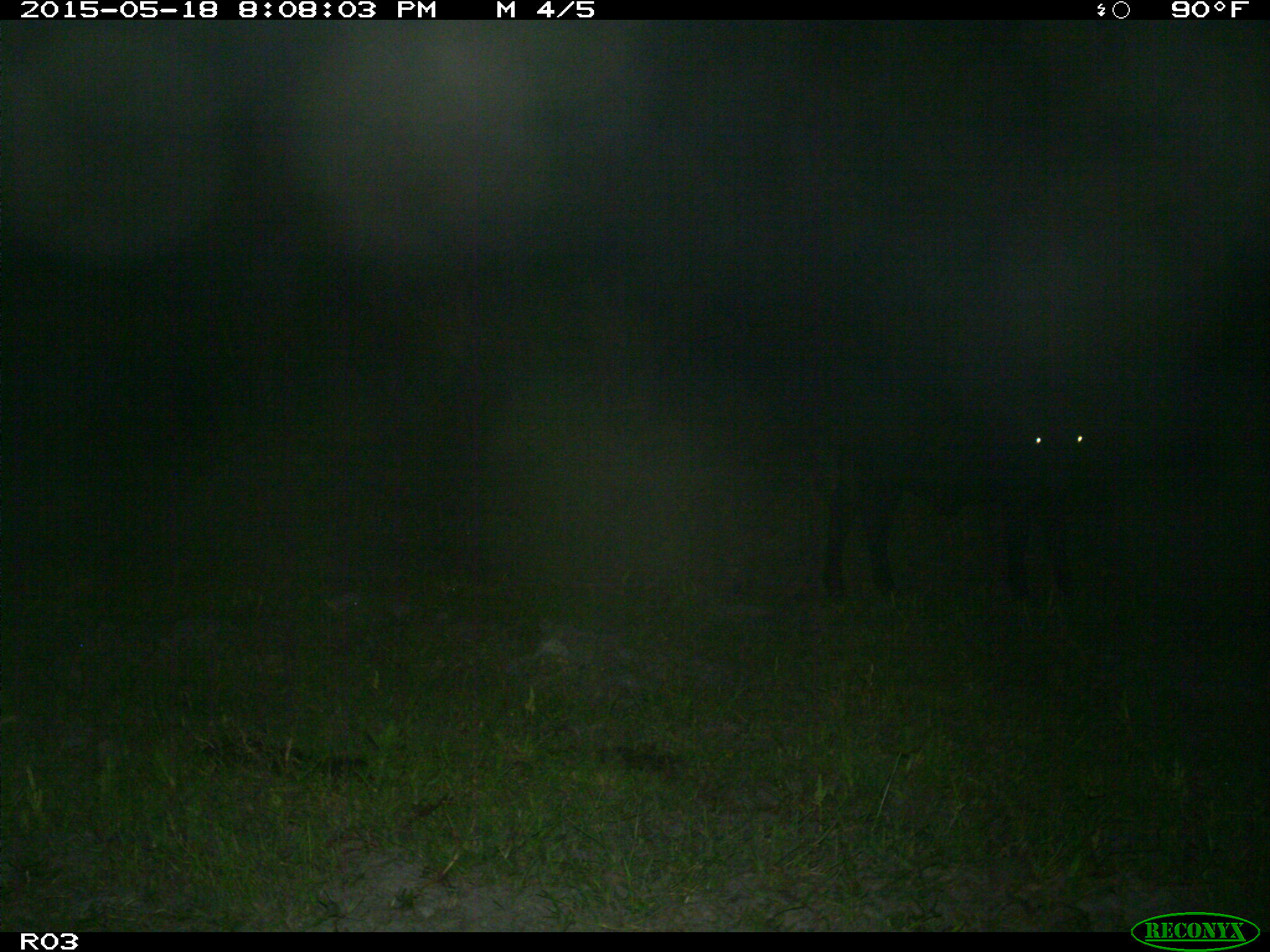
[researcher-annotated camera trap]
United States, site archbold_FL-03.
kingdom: Animalia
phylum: Chordata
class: Mammalia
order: Artiodactyla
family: Bovidae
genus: Bos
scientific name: Bos taurus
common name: domestic cow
Bos taurus (domestic cow).